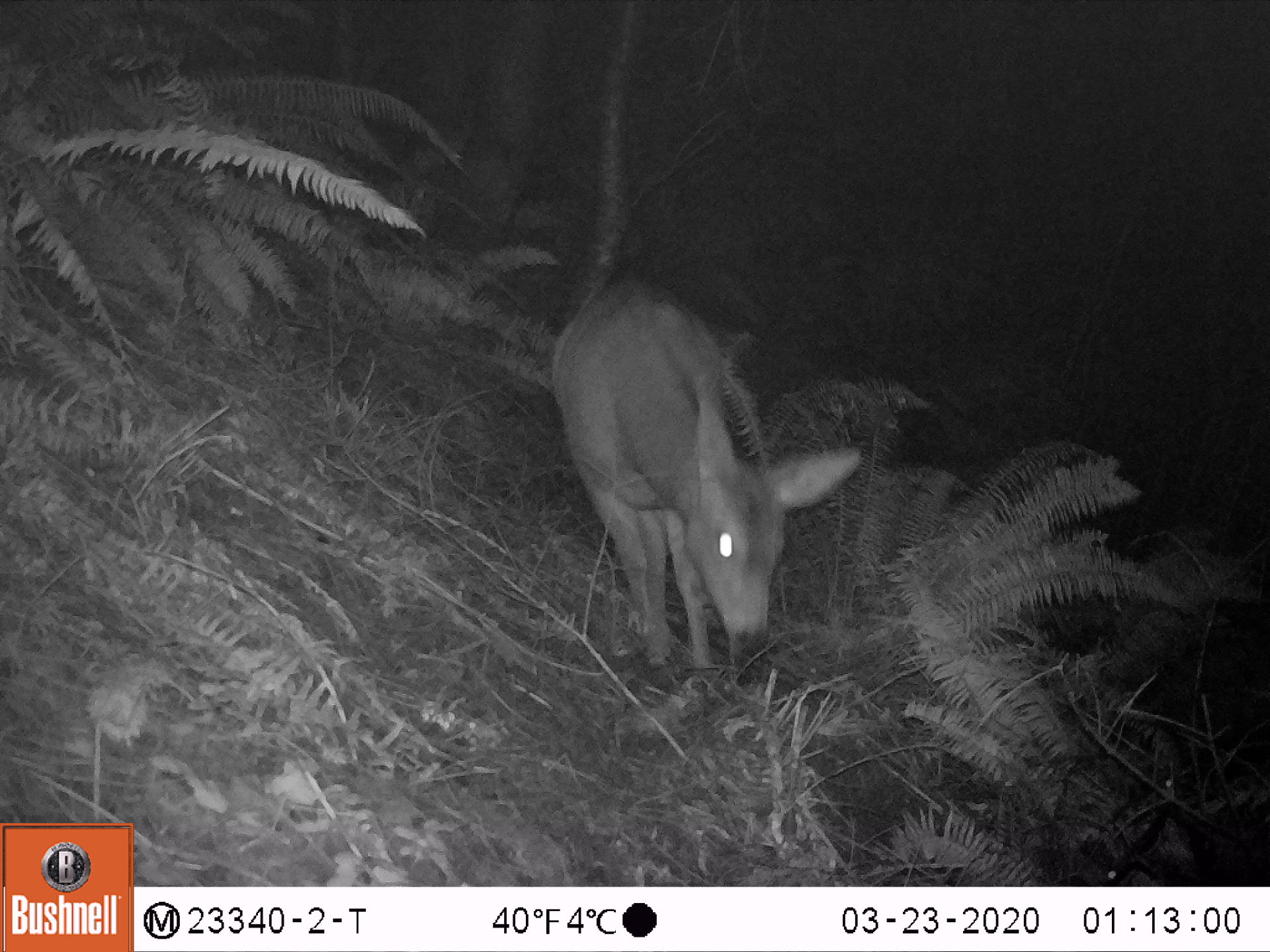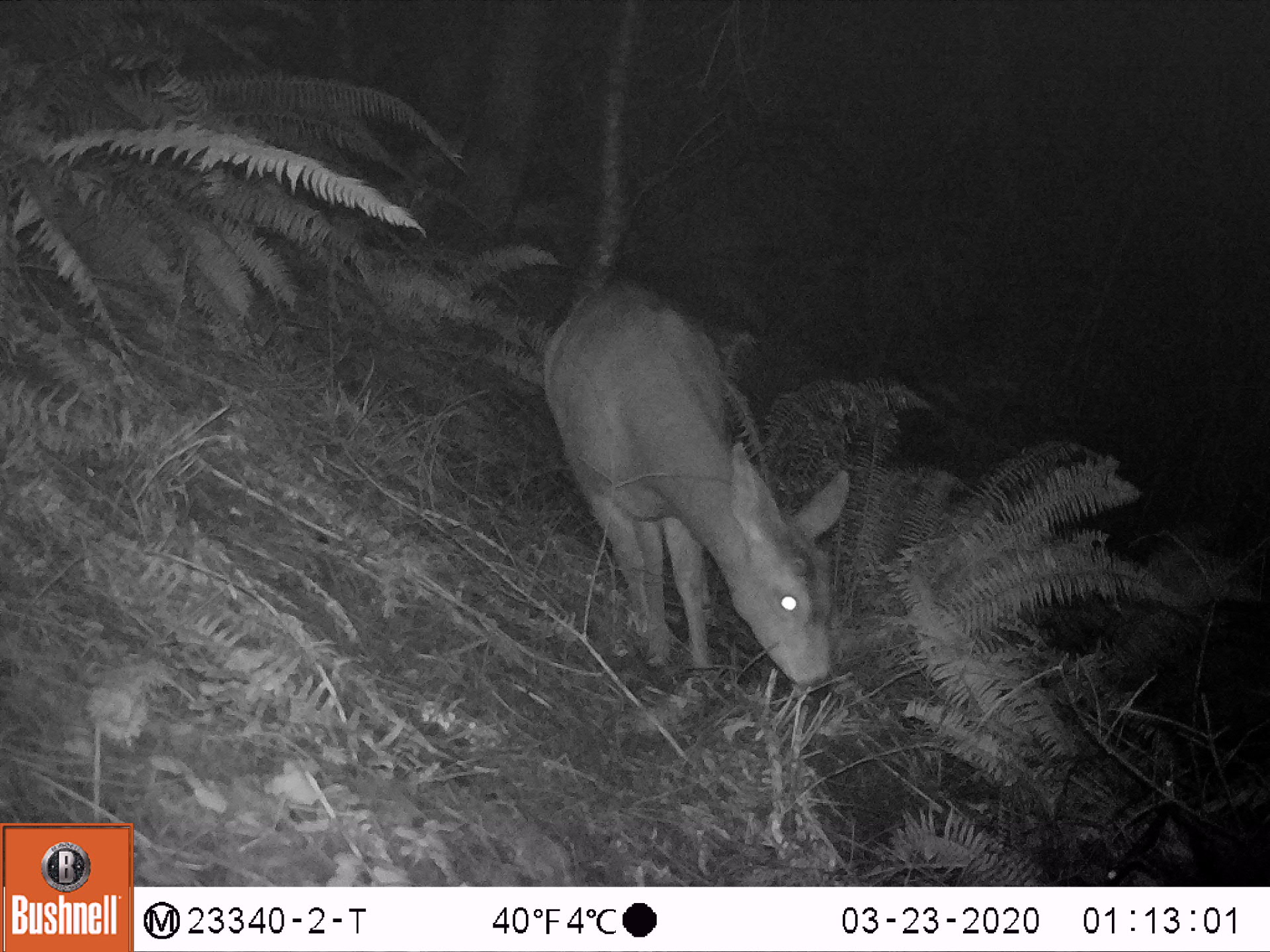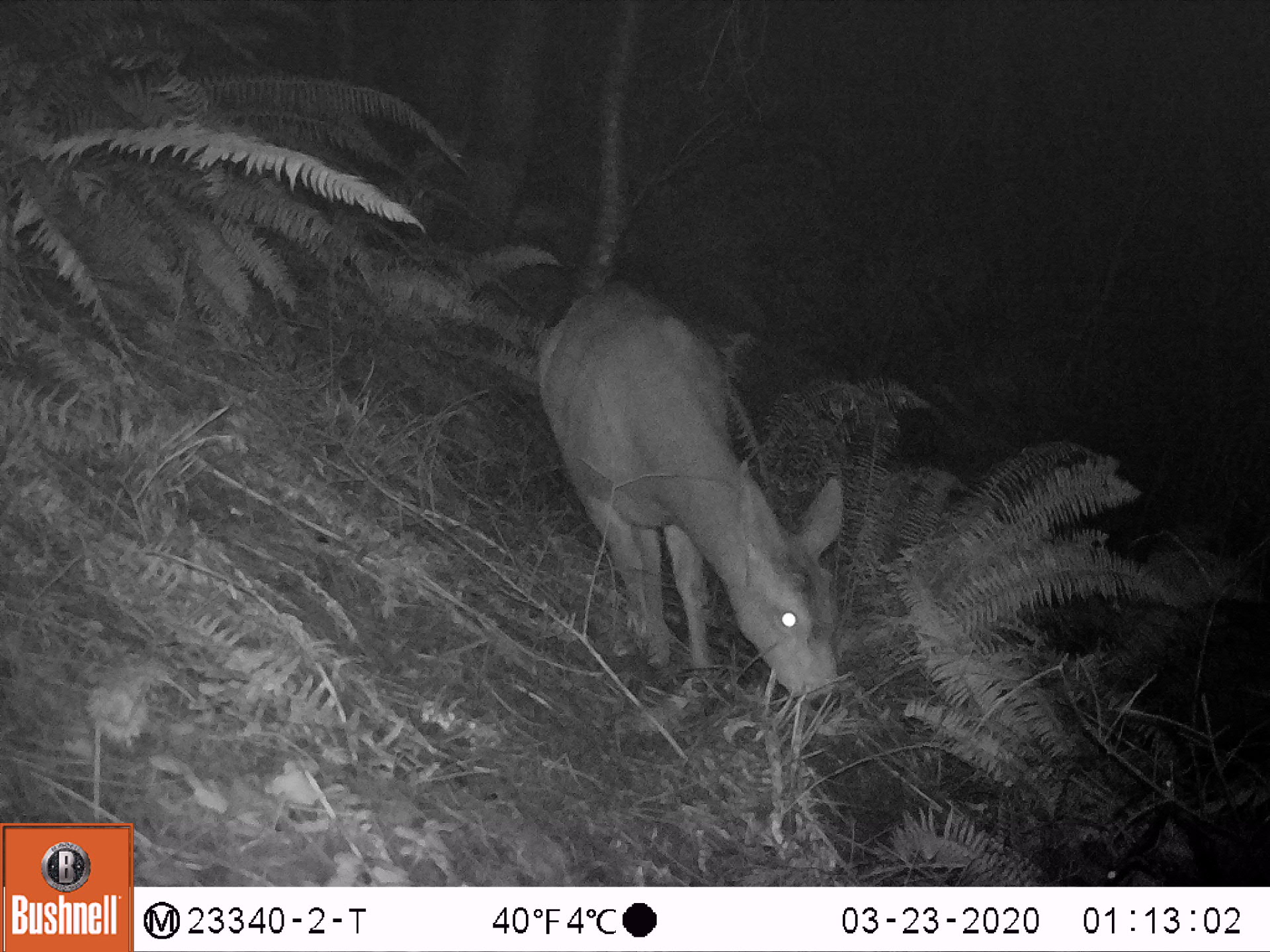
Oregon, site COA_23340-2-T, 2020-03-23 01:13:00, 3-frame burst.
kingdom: Animalia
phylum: Chordata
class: Mammalia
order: Artiodactyla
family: Cervidae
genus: Odocoileus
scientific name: Odocoileus hemionus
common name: black-tailed deer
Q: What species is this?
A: Black-tailed deer (Odocoileus hemionus).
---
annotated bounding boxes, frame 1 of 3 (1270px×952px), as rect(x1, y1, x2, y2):
black-tailed deer: rect(552, 275, 869, 695)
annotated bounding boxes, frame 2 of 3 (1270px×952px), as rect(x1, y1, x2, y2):
black-tailed deer: rect(537, 280, 858, 708)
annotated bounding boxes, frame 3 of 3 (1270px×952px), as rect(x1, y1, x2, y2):
black-tailed deer: rect(529, 278, 855, 720)